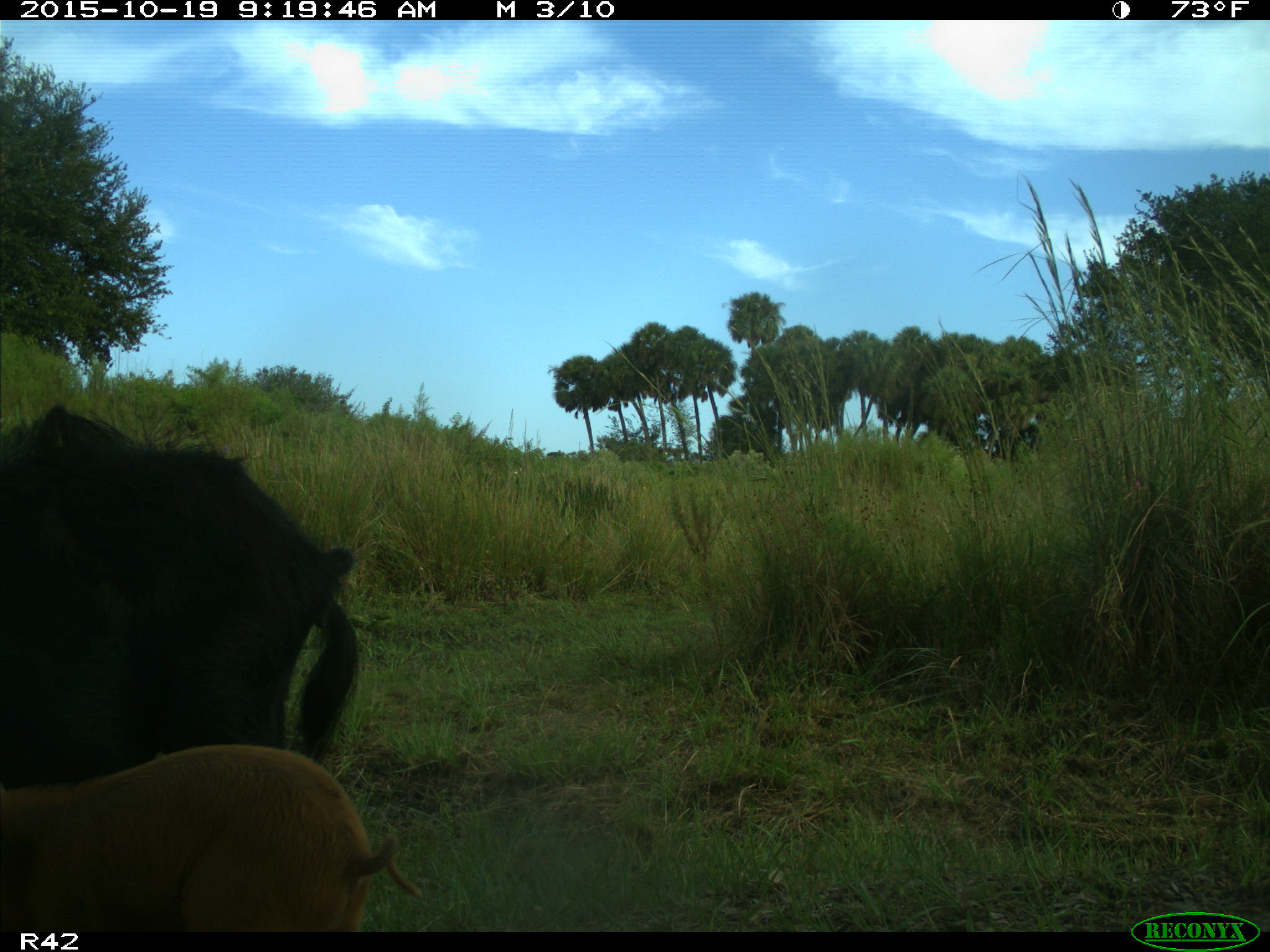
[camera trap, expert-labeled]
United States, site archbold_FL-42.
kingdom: Animalia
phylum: Chordata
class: Mammalia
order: Artiodactyla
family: Suidae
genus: Sus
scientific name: Sus scrofa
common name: wild boar